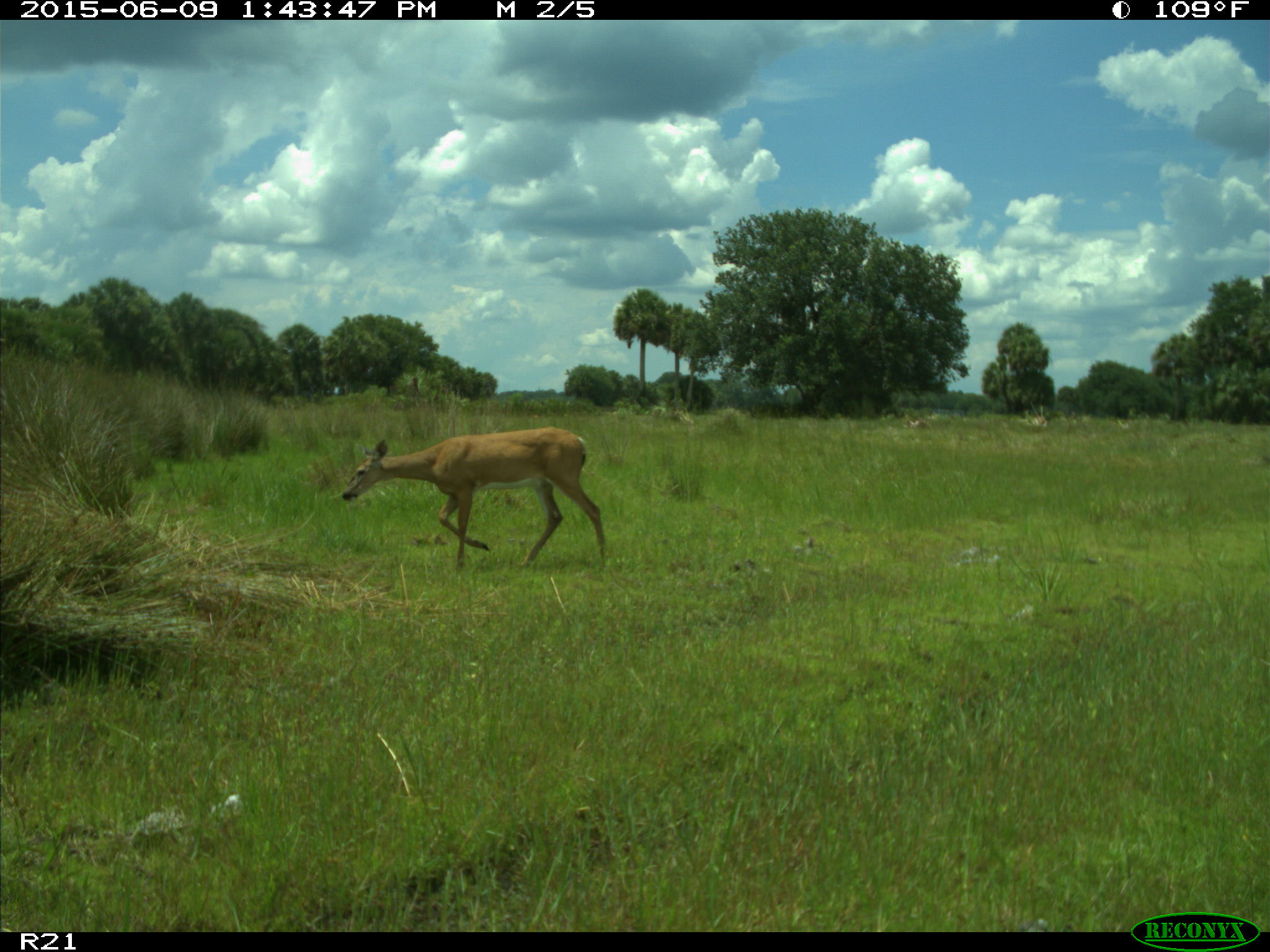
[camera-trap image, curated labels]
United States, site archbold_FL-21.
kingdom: Animalia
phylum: Chordata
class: Mammalia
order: Artiodactyla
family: Bovidae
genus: Bos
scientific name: Bos taurus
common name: domestic cow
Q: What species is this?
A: Bos taurus (domestic cow).